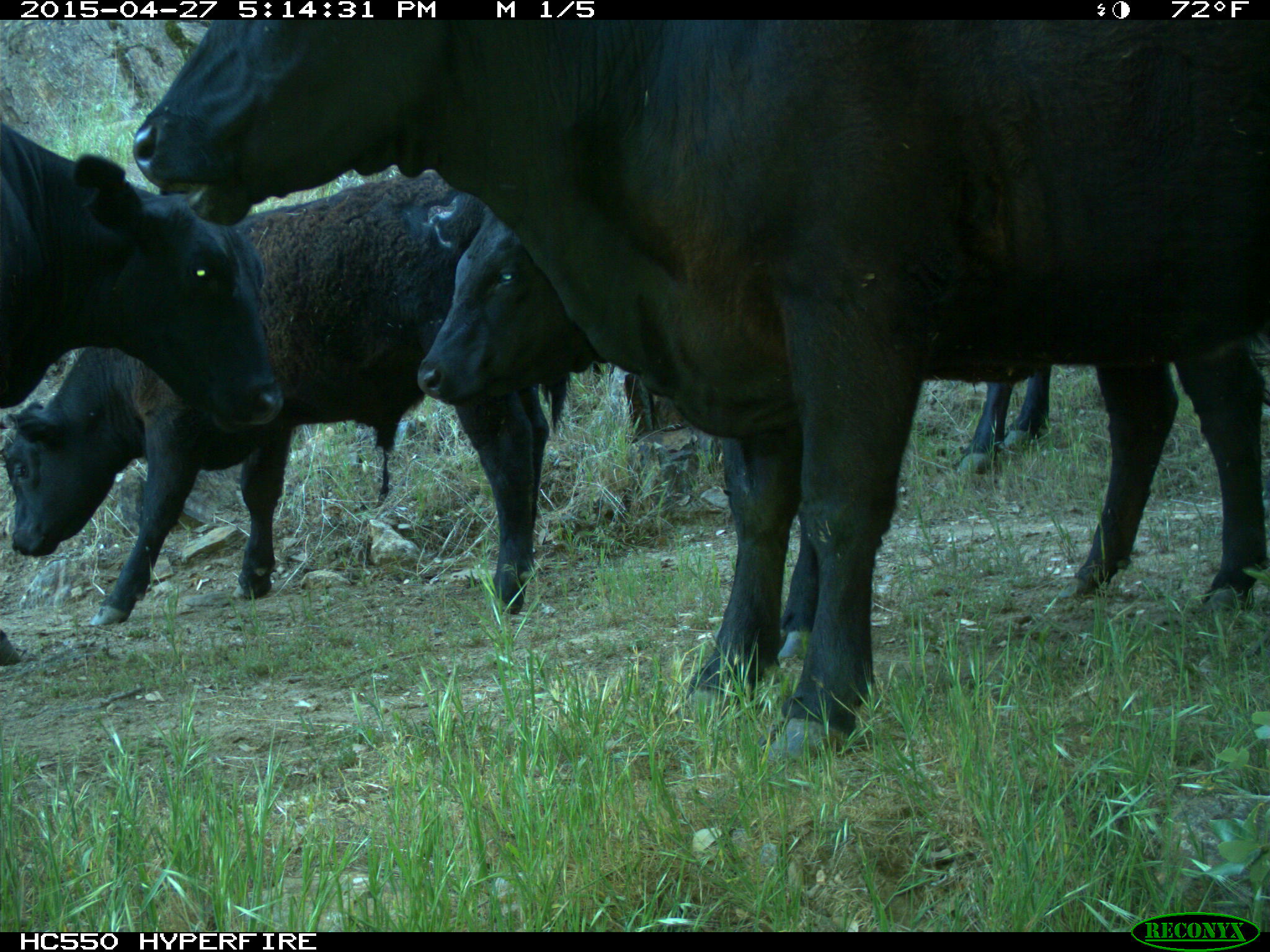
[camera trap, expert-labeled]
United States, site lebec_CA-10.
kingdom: Animalia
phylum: Chordata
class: Mammalia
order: Artiodactyla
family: Bovidae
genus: Bos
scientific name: Bos taurus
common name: domestic cow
Bos taurus (domestic cow).